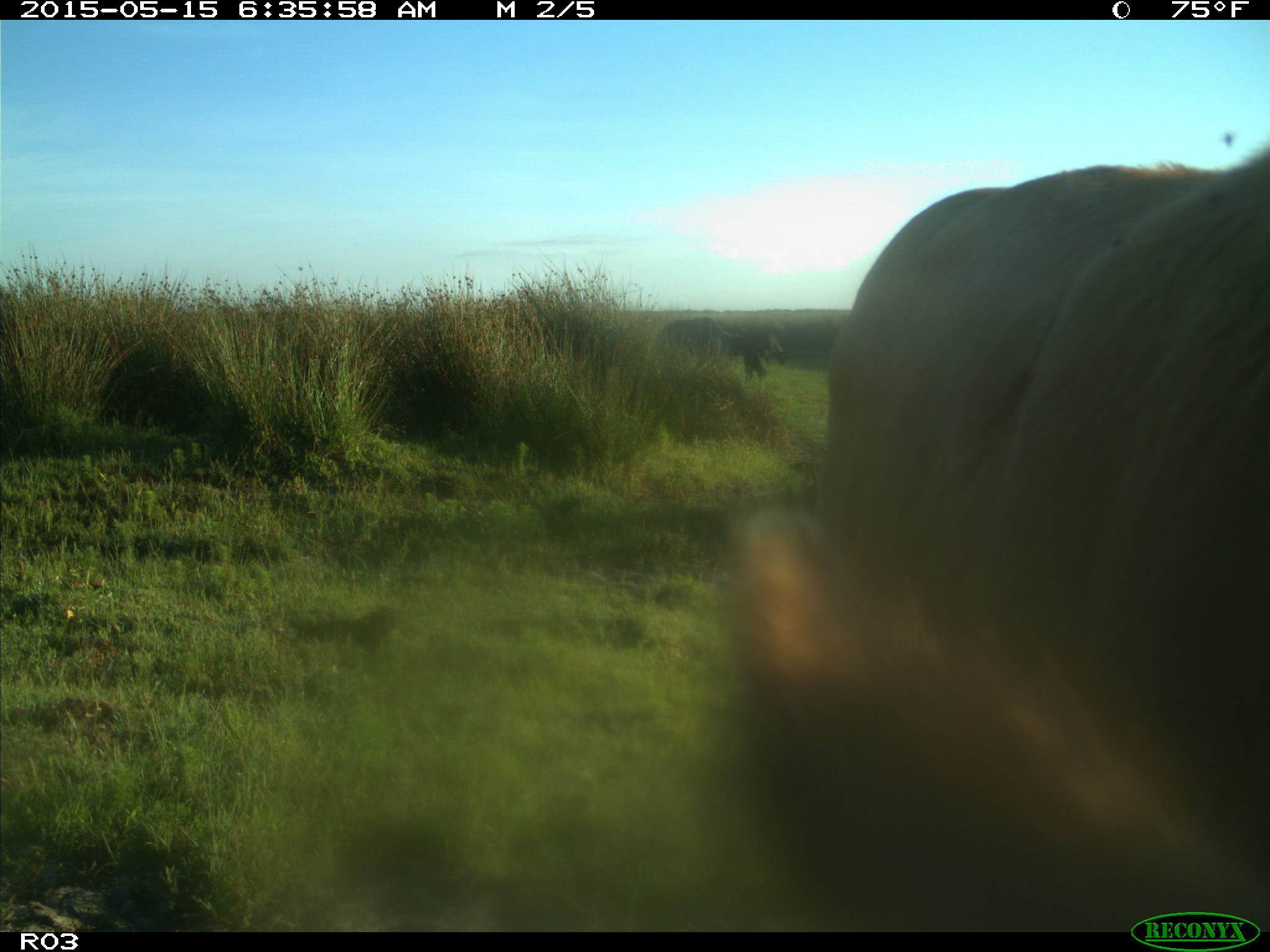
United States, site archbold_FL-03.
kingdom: Animalia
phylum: Chordata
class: Mammalia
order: Artiodactyla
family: Bovidae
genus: Bos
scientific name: Bos taurus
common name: domestic cow